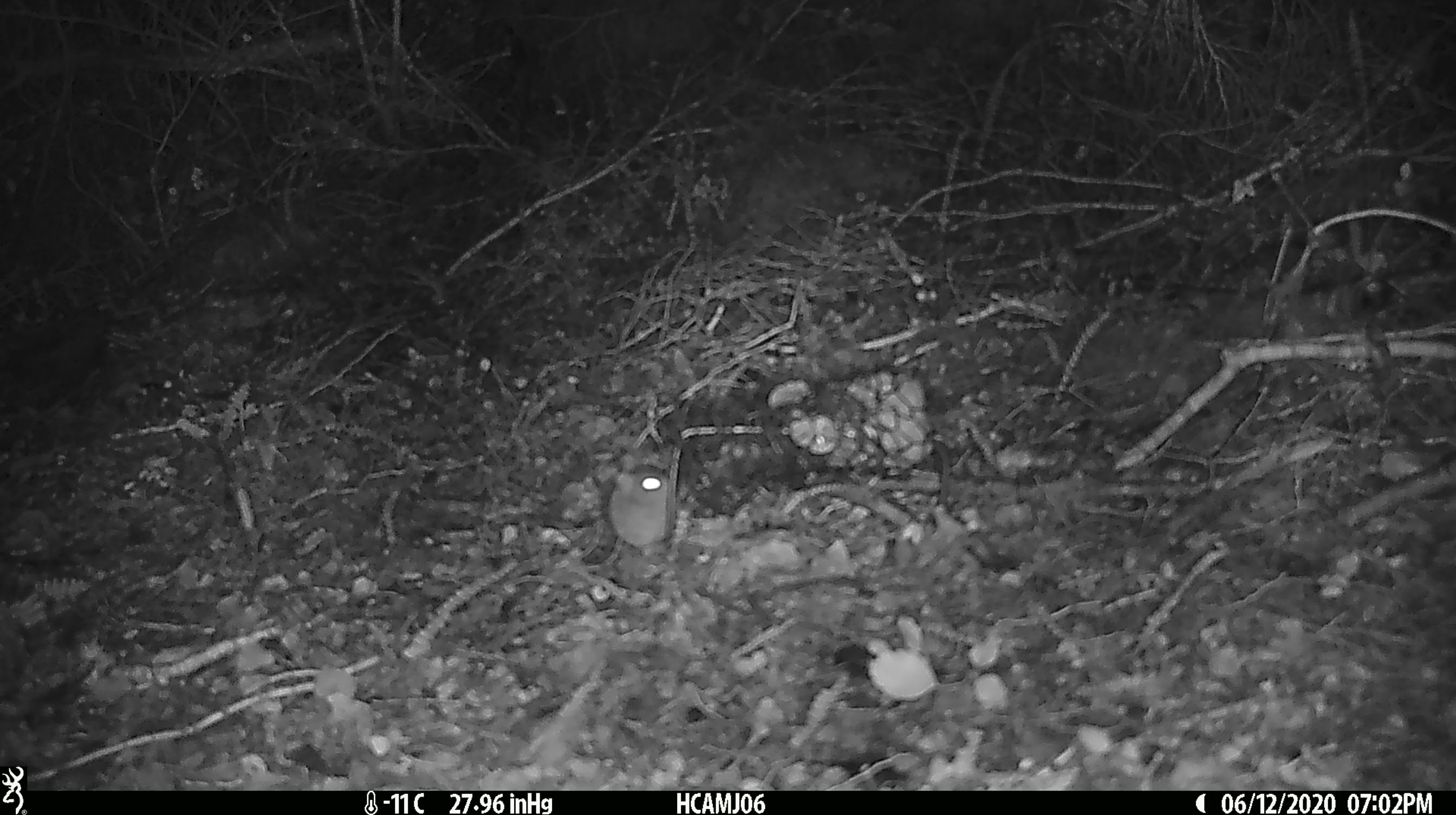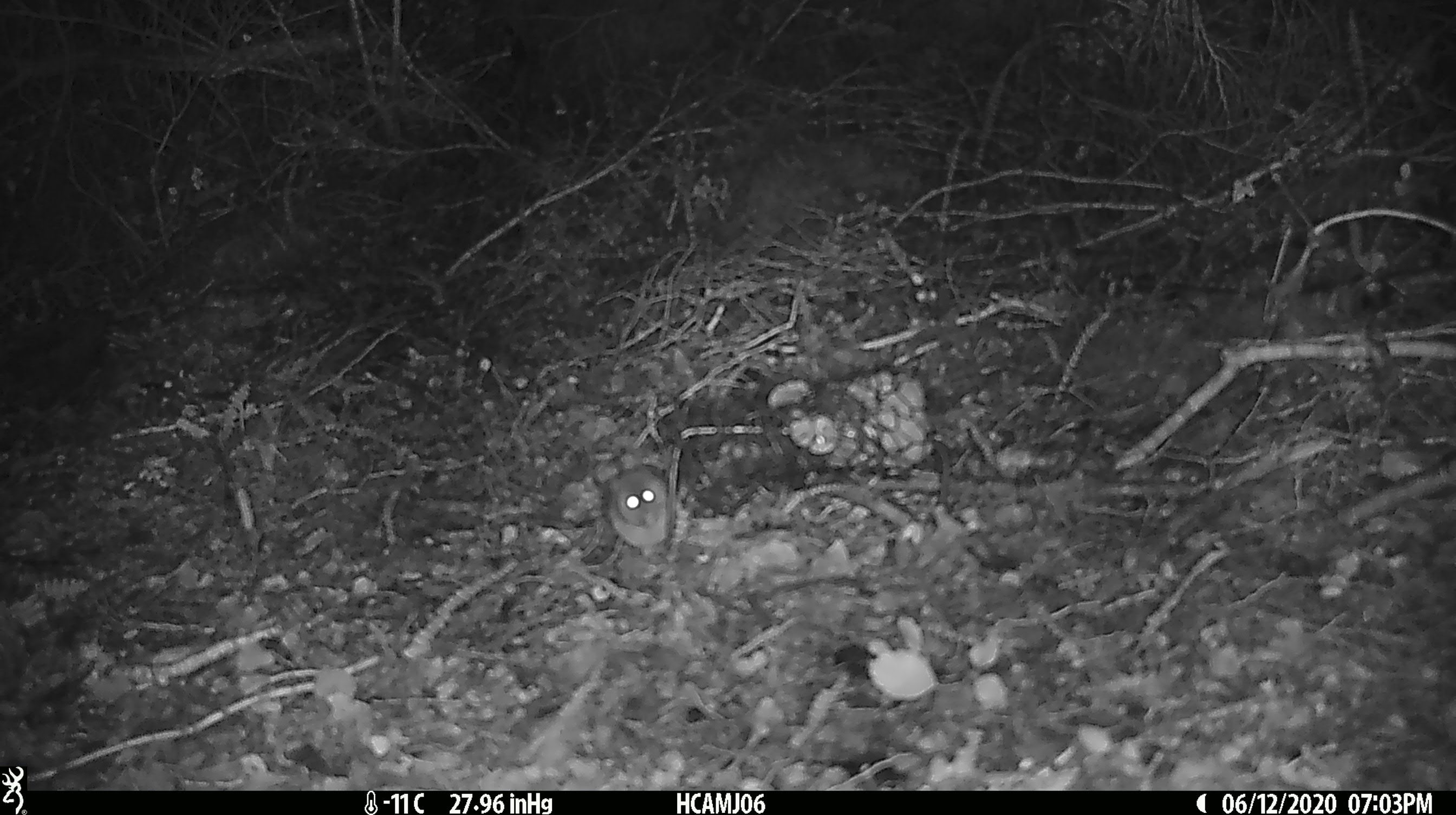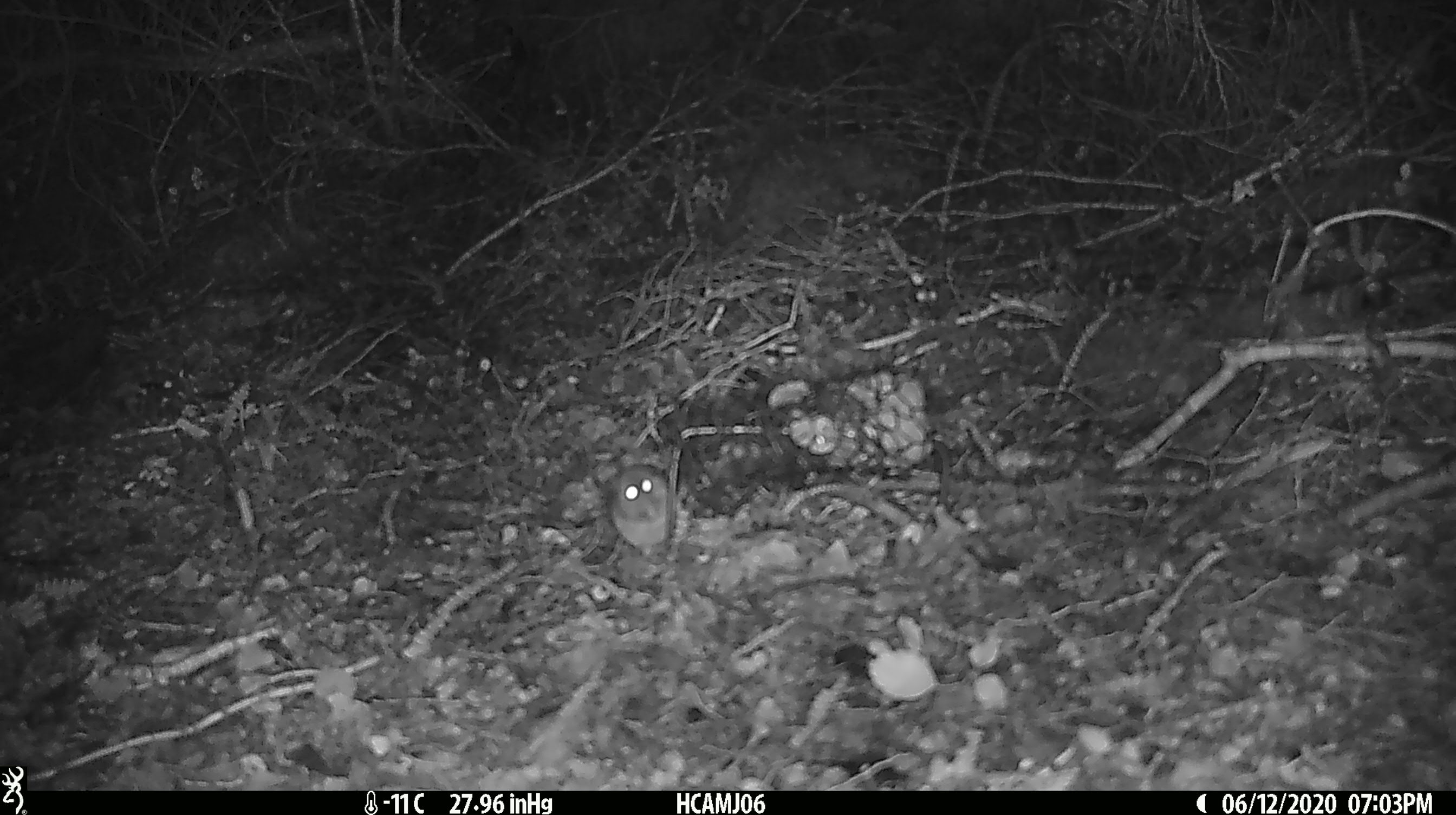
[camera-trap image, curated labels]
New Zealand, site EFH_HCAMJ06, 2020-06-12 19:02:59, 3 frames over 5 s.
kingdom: Animalia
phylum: Chordata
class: Mammalia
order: Rodentia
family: Muridae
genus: Mus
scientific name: Mus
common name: mouse